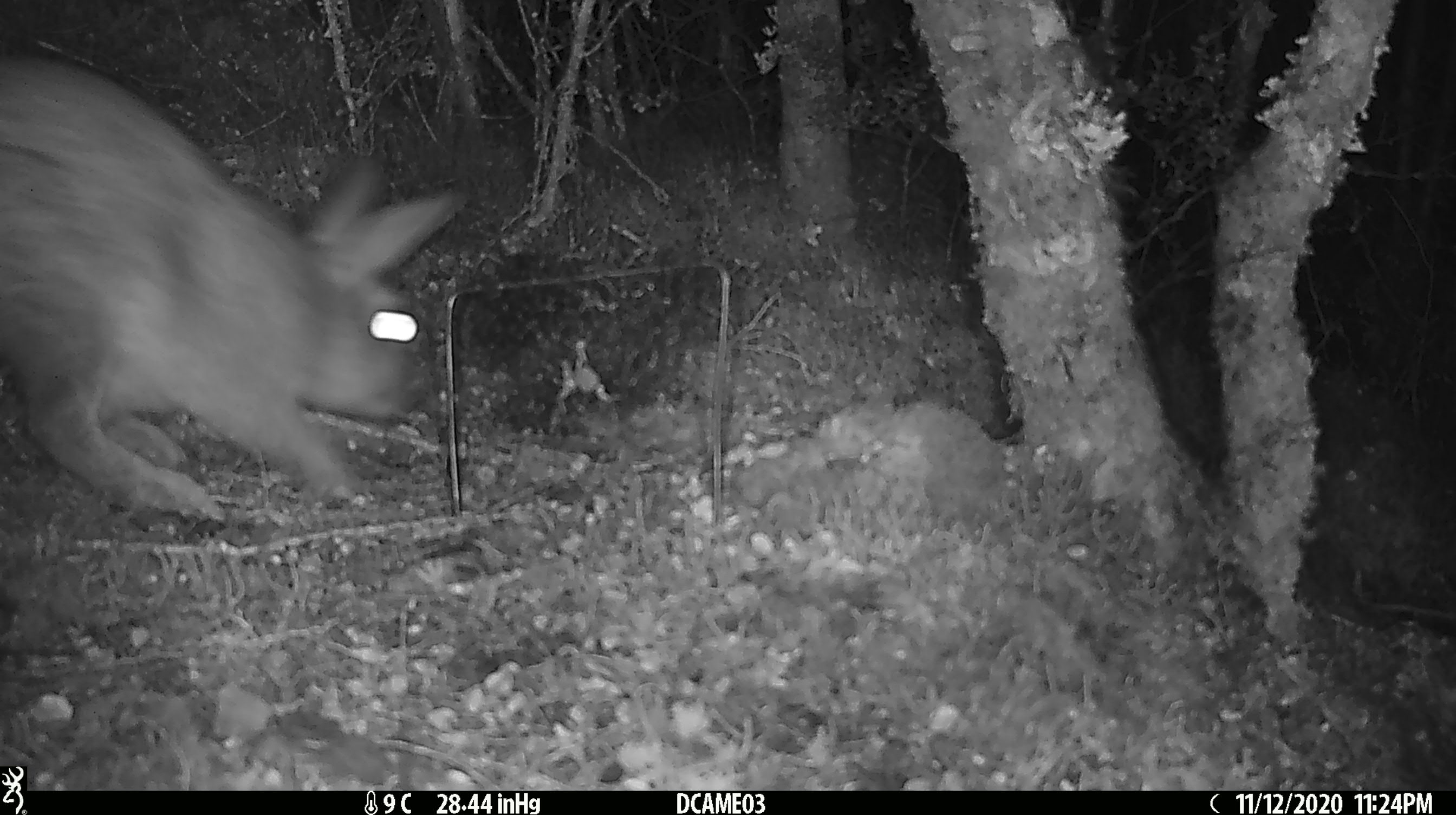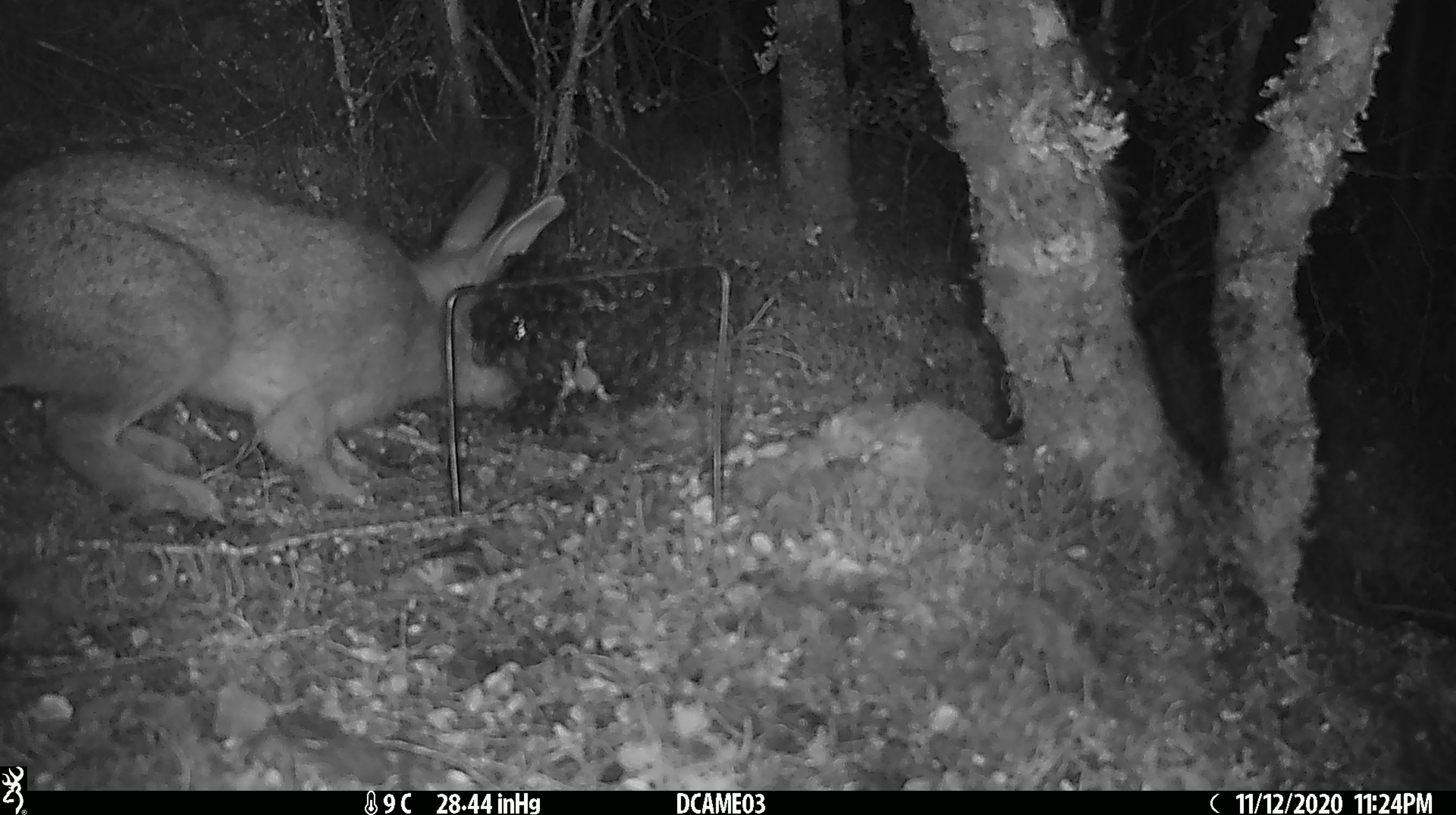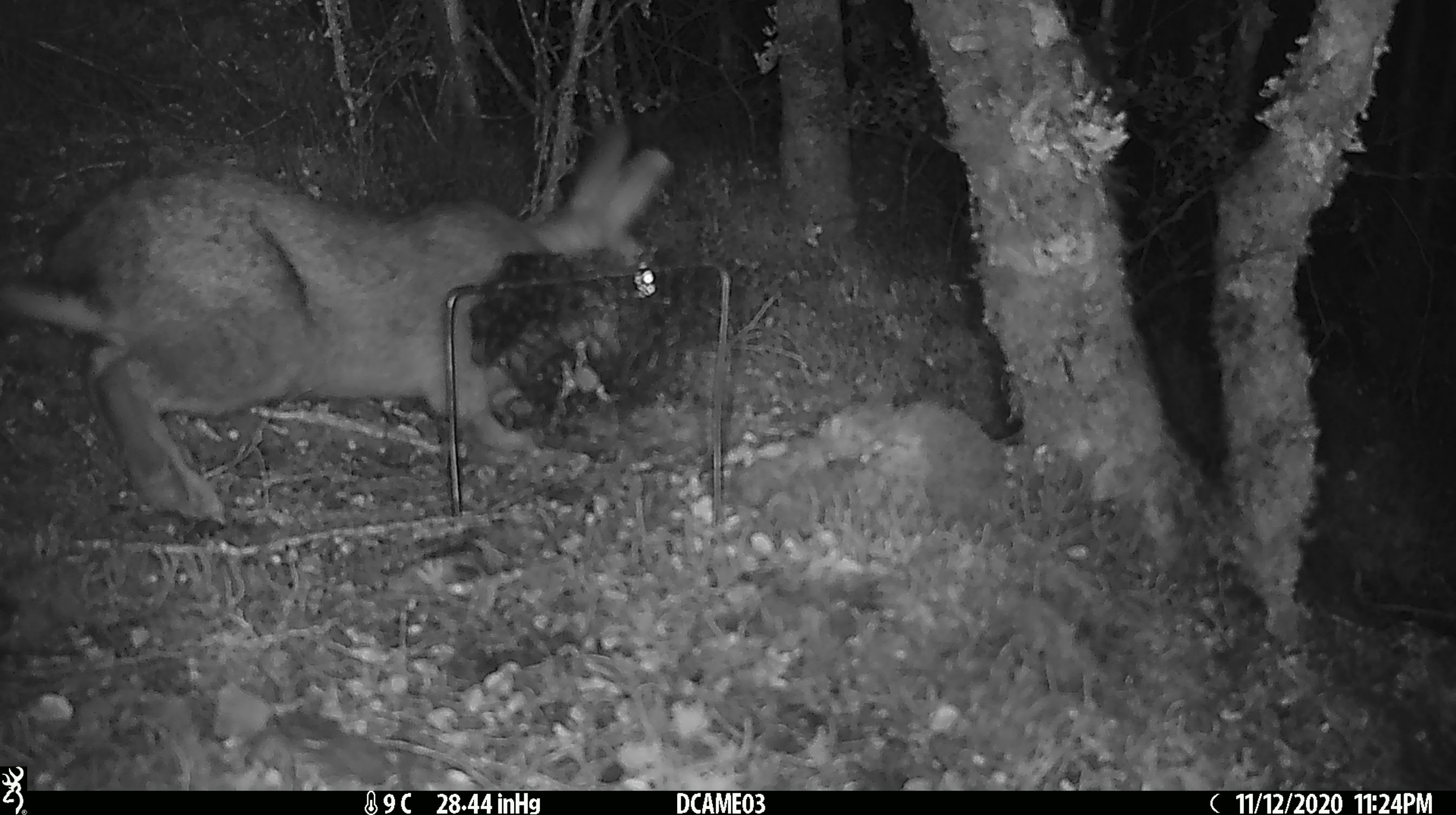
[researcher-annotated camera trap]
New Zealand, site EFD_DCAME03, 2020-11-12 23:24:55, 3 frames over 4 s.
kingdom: Animalia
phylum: Chordata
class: Mammalia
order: Lagomorpha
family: Leporidae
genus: Oryctolagus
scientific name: Oryctolagus cuniculus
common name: european rabbit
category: rabbit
Rabbit (european rabbit) (Oryctolagus cuniculus).